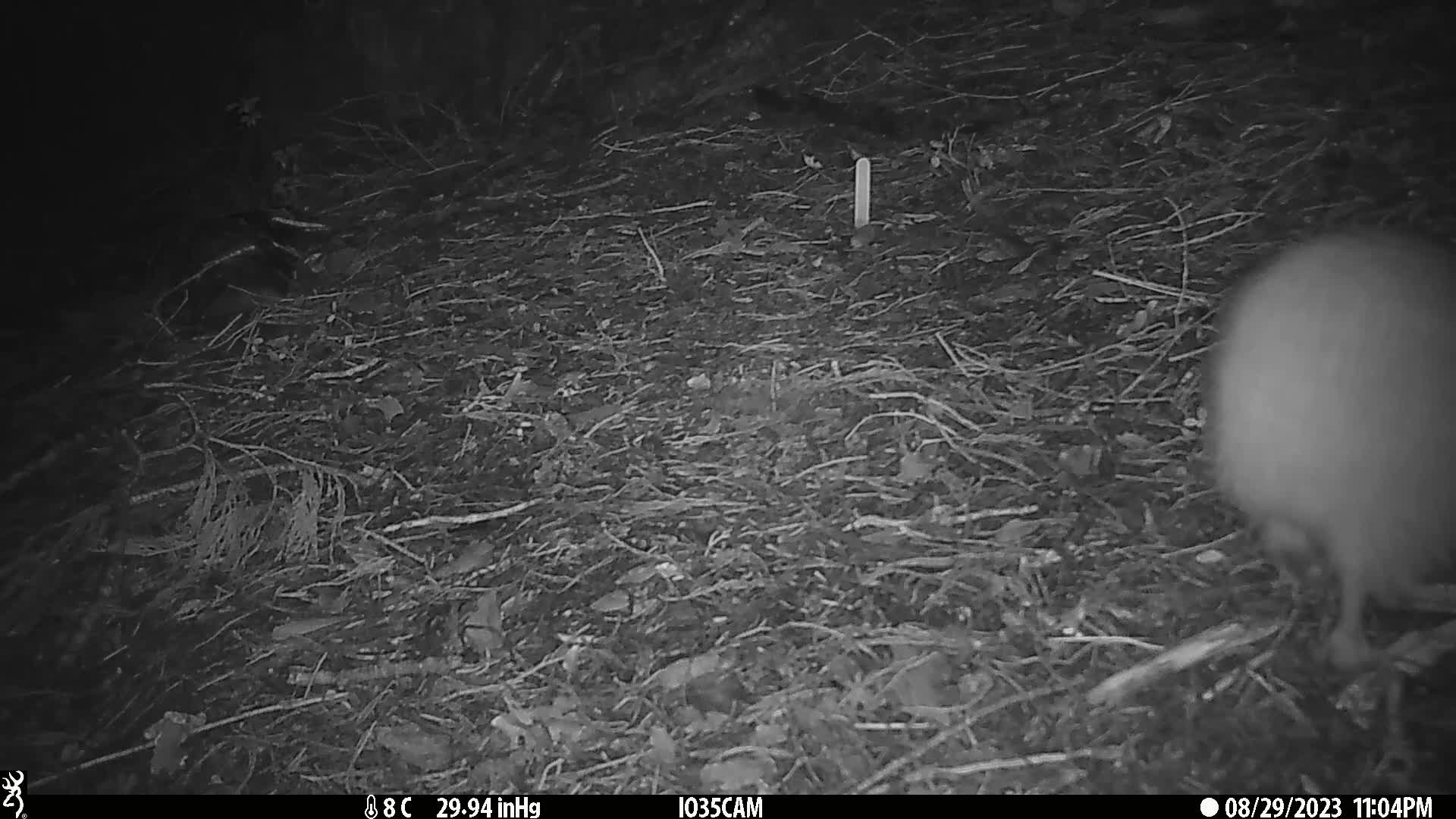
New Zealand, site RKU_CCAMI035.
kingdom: Animalia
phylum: Chordata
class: Aves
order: Apterygiformes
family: Apterygidae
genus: Apteryx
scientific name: Apteryx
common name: kiwi